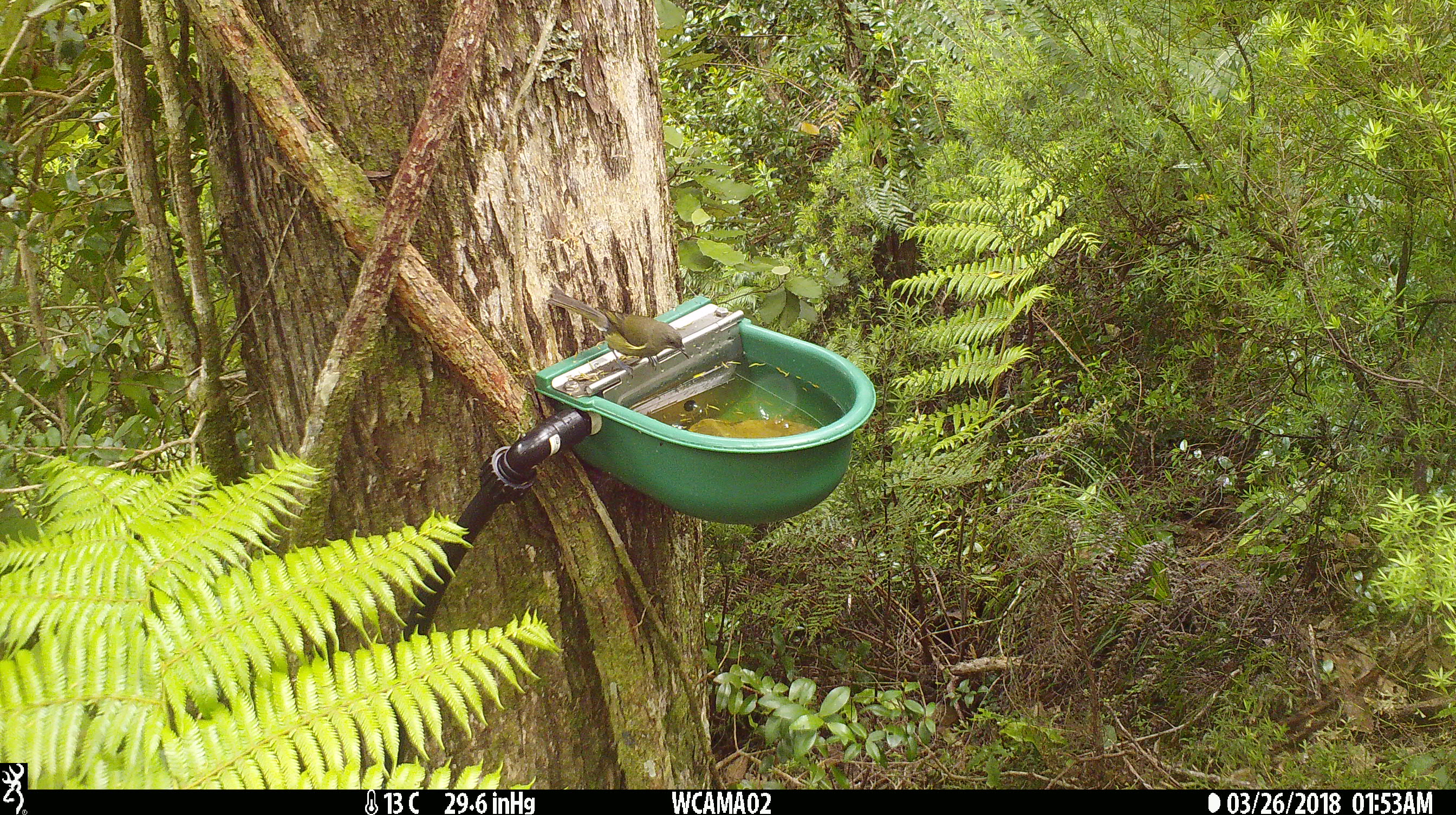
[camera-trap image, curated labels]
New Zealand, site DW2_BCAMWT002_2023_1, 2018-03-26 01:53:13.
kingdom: Animalia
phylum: Chordata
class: Aves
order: Passeriformes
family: Meliphagidae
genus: Anthornis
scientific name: Anthornis melanura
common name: new zealand bellbird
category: bellbird